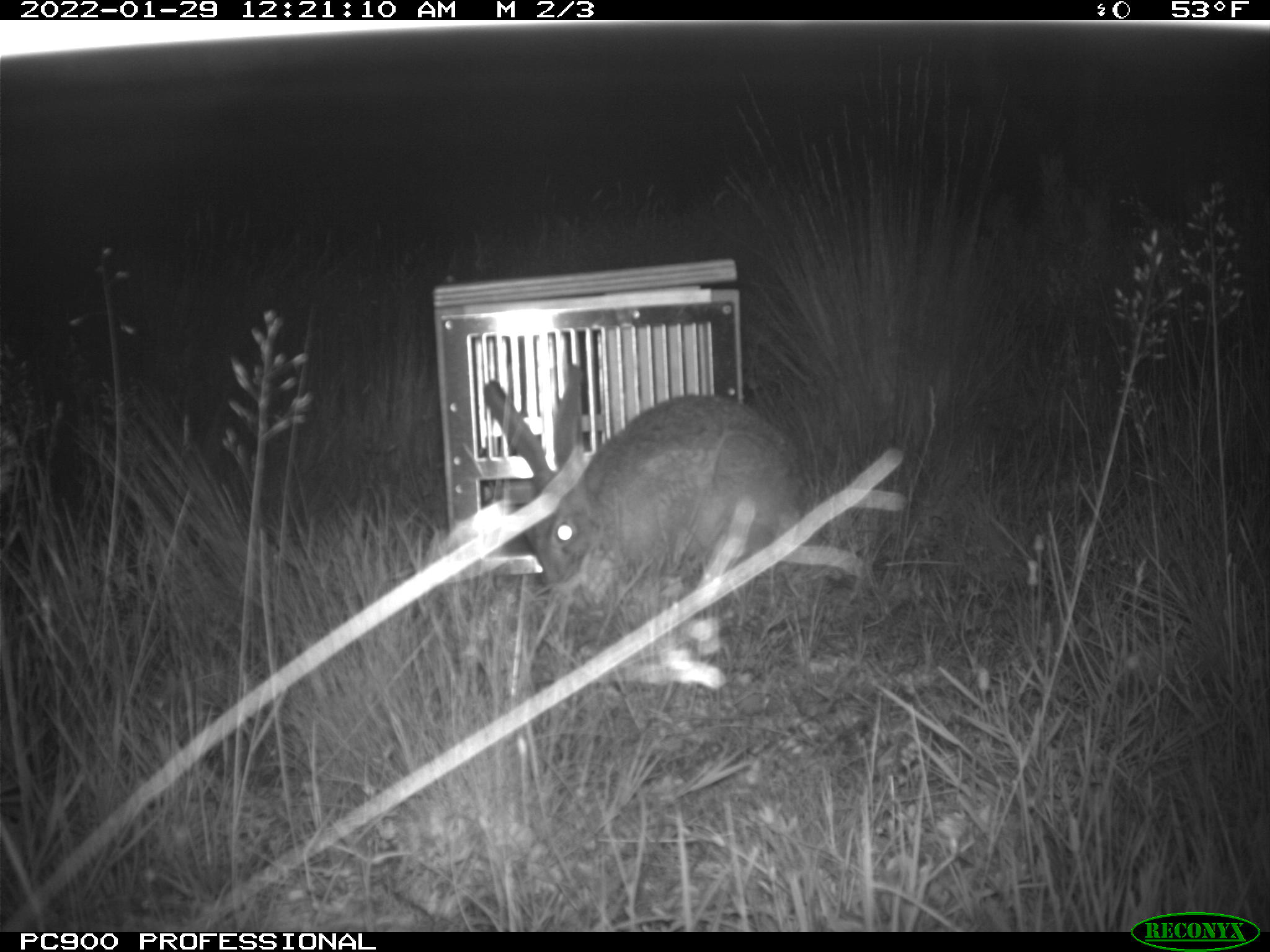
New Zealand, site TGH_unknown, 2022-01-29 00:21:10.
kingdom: Animalia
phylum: Chordata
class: Mammalia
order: Lagomorpha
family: Leporidae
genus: Lepus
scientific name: Lepus europaeus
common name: brown hare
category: hare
Hare (brown hare) (Lepus europaeus).